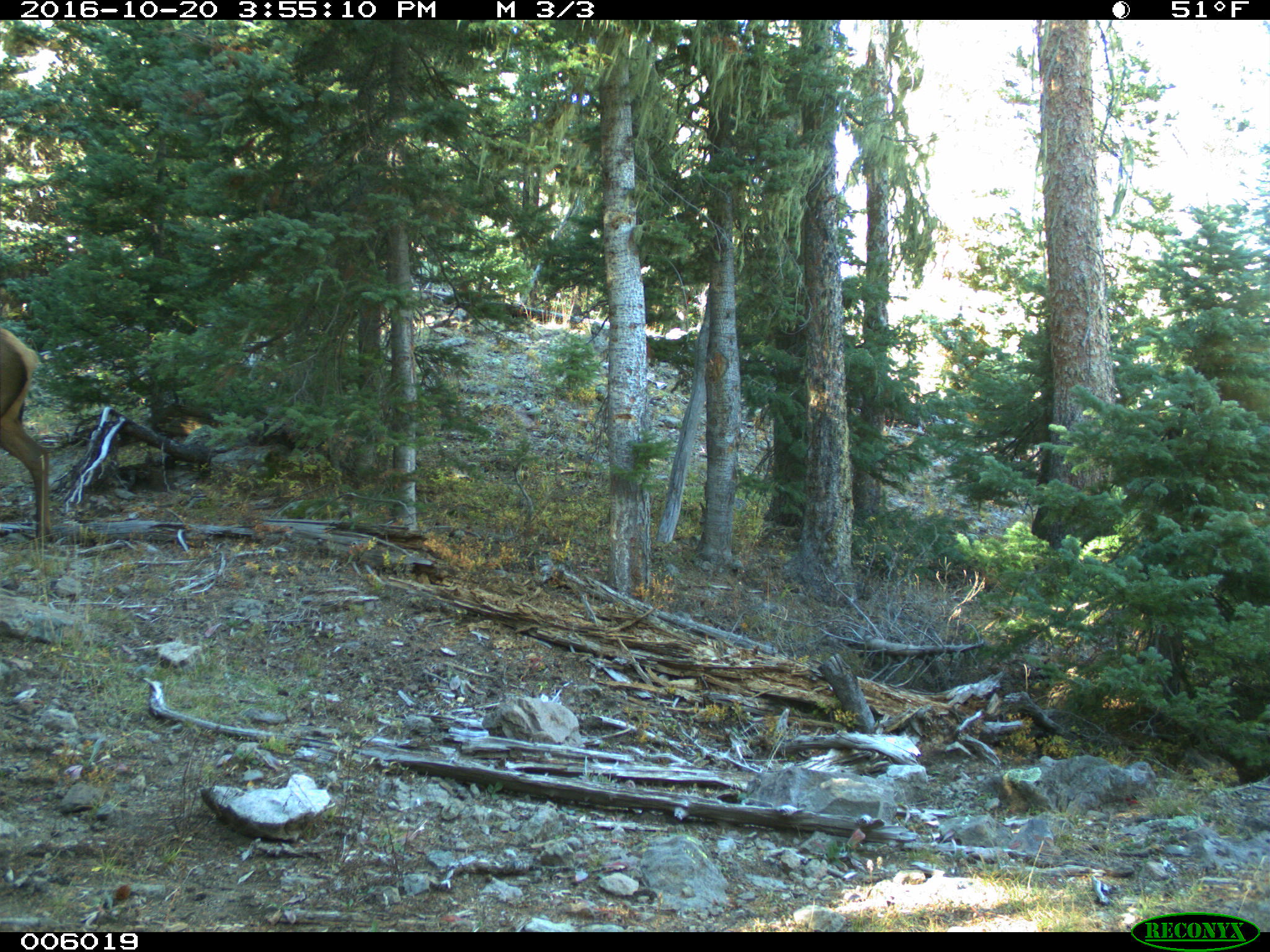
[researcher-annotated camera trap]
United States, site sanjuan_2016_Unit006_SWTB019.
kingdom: Animalia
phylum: Chordata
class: Mammalia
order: Artiodactyla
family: Cervidae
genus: Cervus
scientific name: Cervus elaphus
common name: red deer